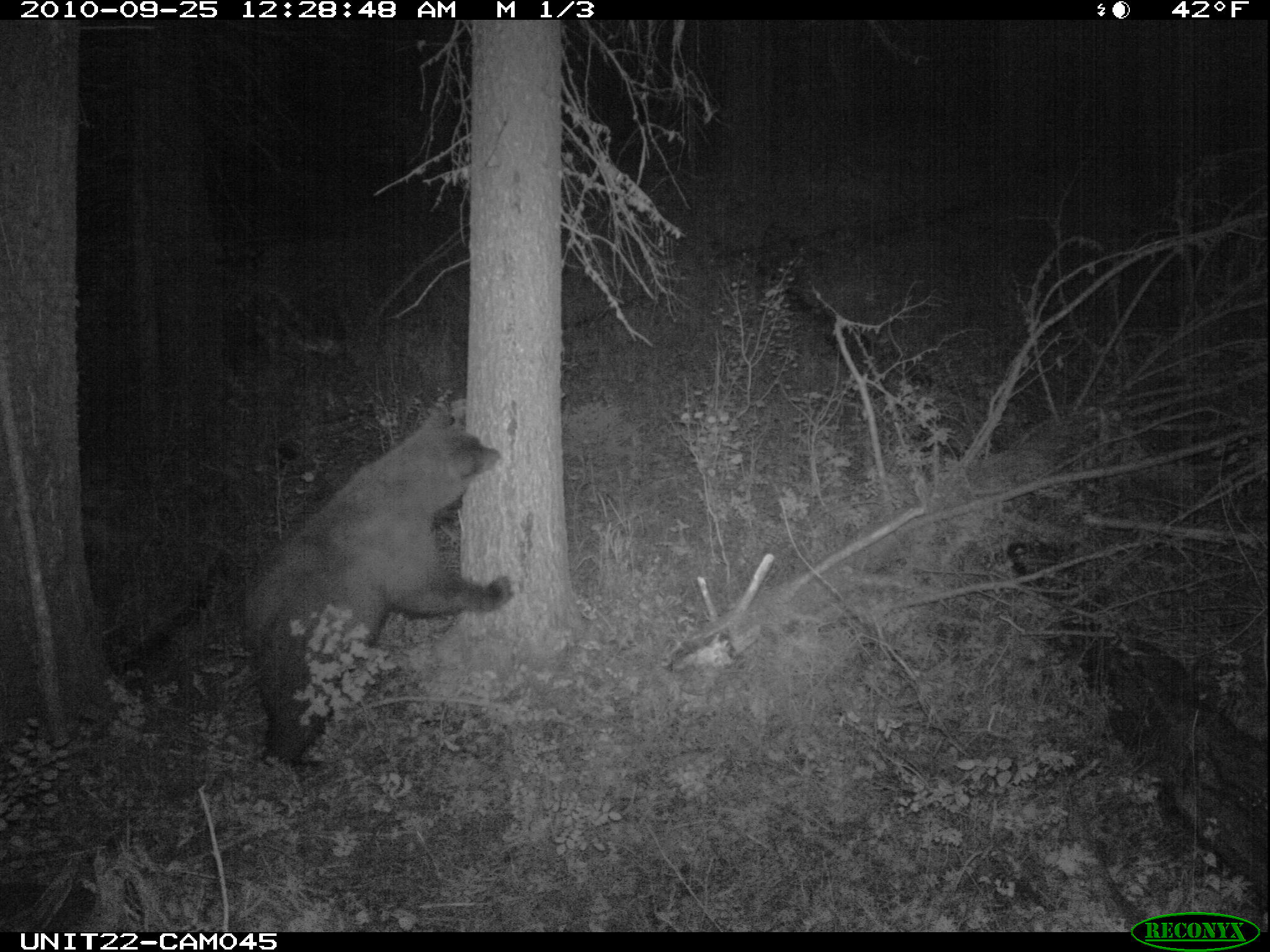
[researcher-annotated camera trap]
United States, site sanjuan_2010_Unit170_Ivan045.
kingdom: Animalia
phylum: Chordata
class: Mammalia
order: Carnivora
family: Ursidae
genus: Ursus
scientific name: Ursus americanus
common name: american black bear